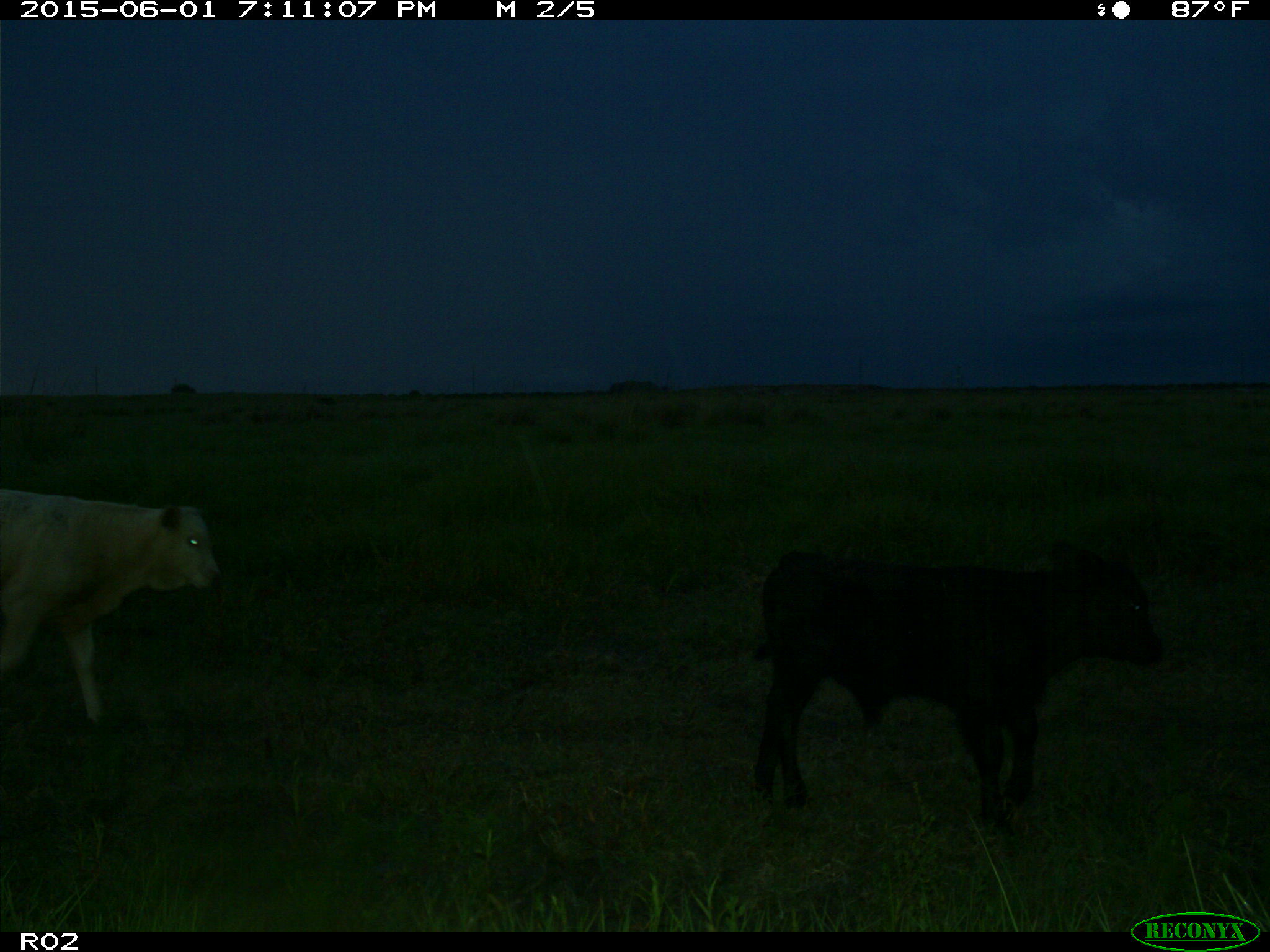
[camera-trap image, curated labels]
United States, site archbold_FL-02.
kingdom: Animalia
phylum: Chordata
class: Mammalia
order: Artiodactyla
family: Bovidae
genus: Bos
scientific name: Bos taurus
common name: domestic cow